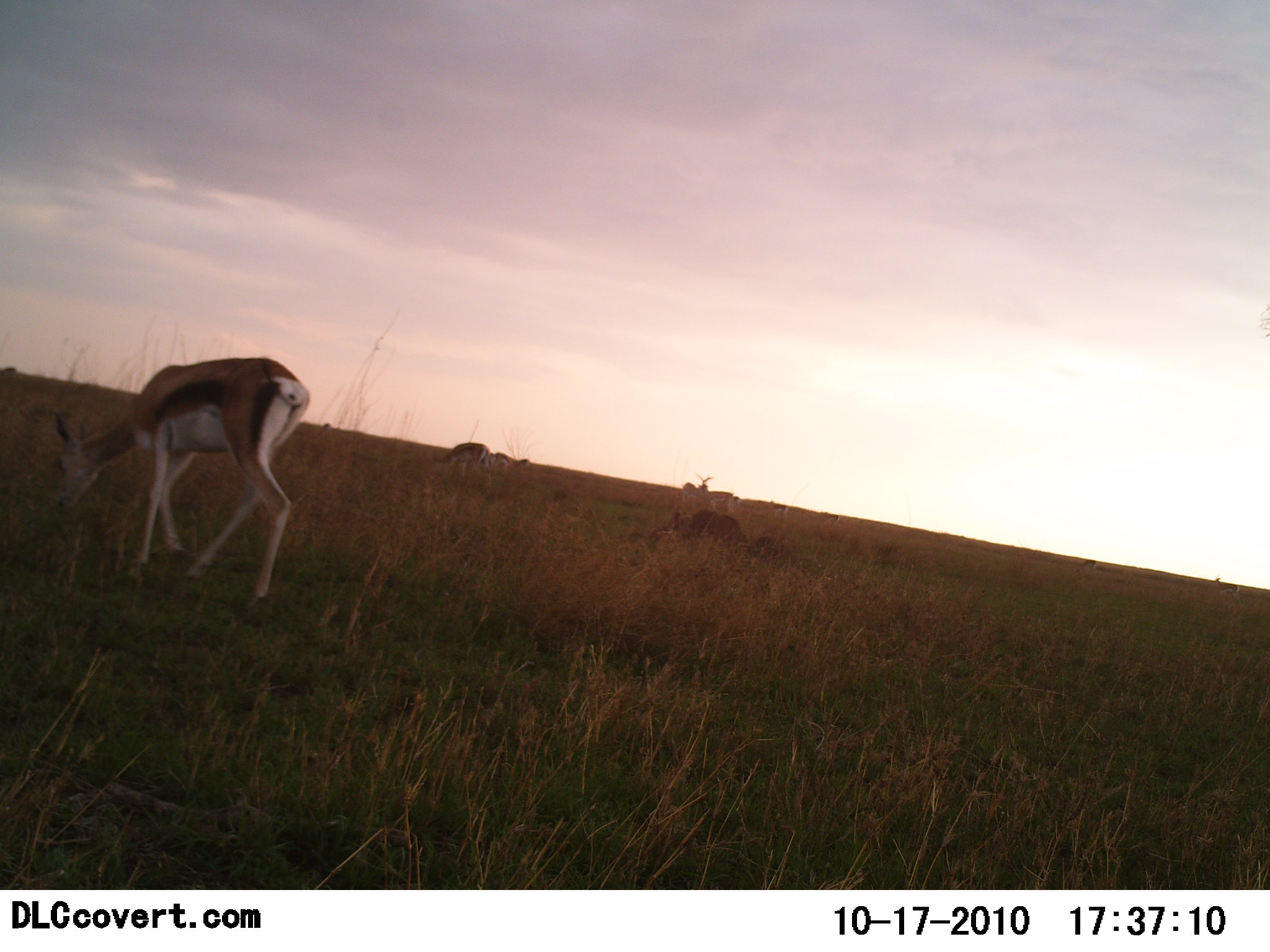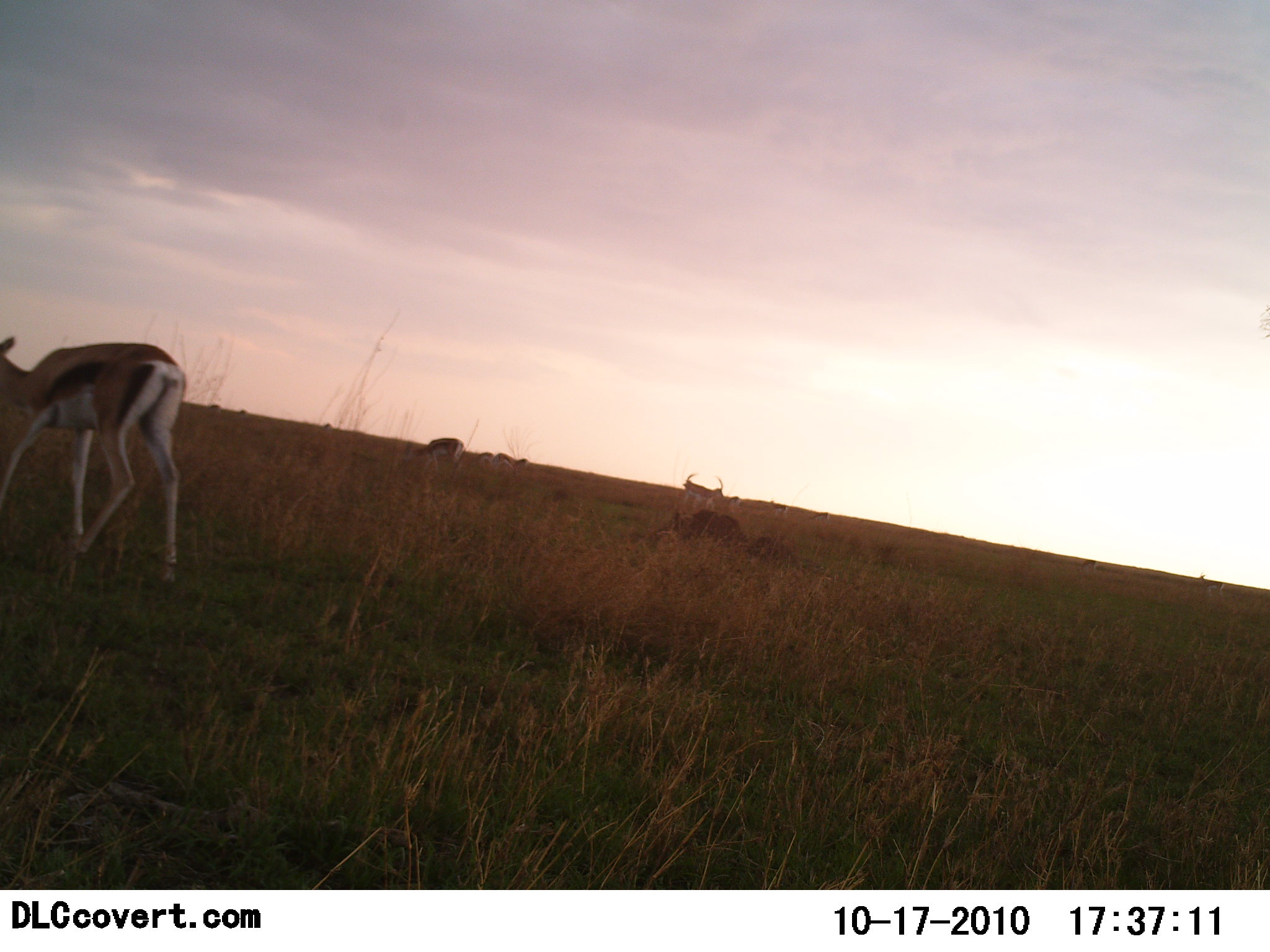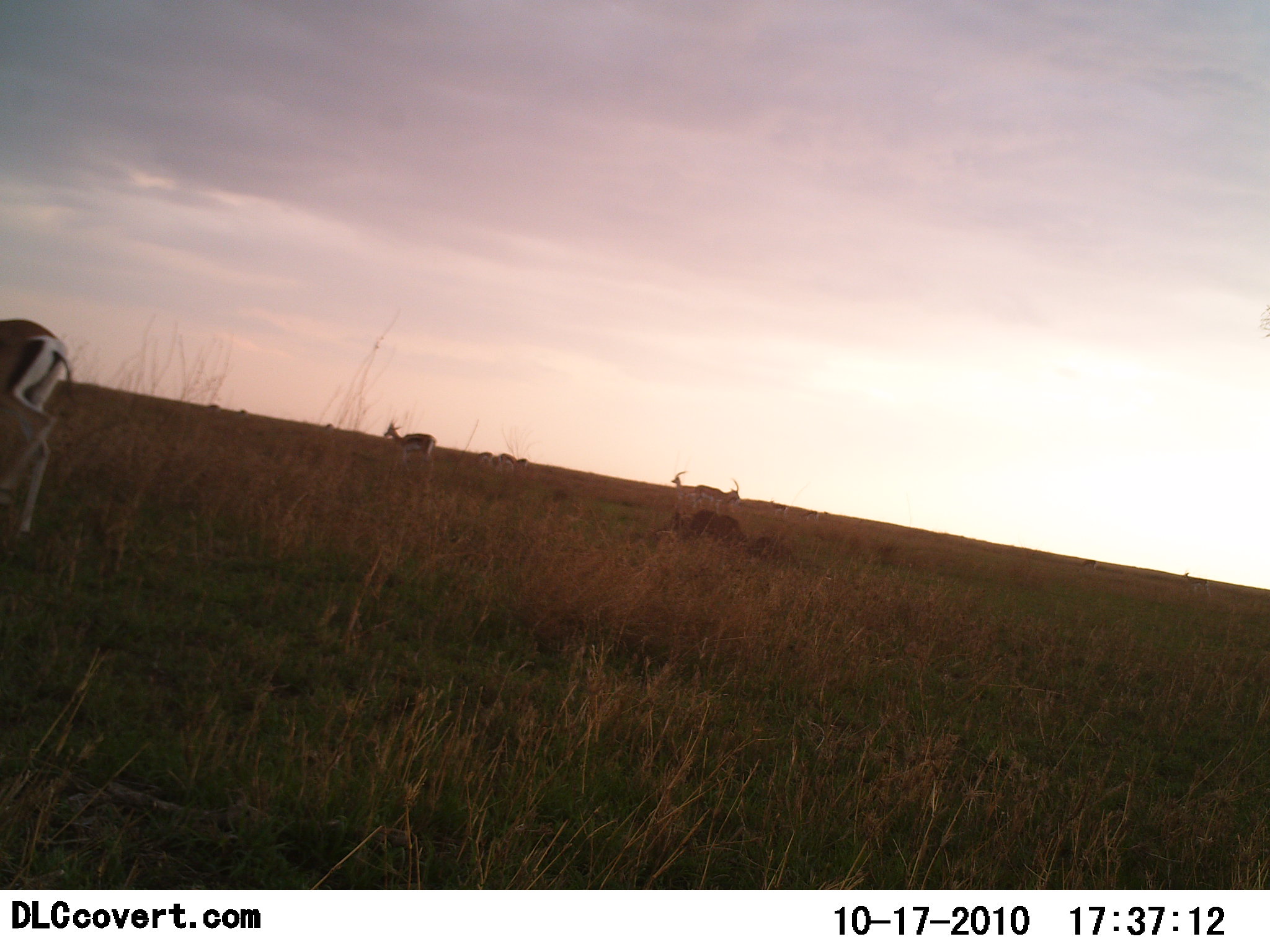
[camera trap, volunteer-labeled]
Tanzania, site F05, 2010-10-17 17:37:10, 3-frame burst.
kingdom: Animalia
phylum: Chordata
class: Mammalia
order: Artiodactyla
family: Bovidae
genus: Eudorcas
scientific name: Eudorcas thomsonii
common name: thomson's gazelle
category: gazellethomsons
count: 5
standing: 24%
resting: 18%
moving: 47%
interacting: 0%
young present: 0%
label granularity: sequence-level